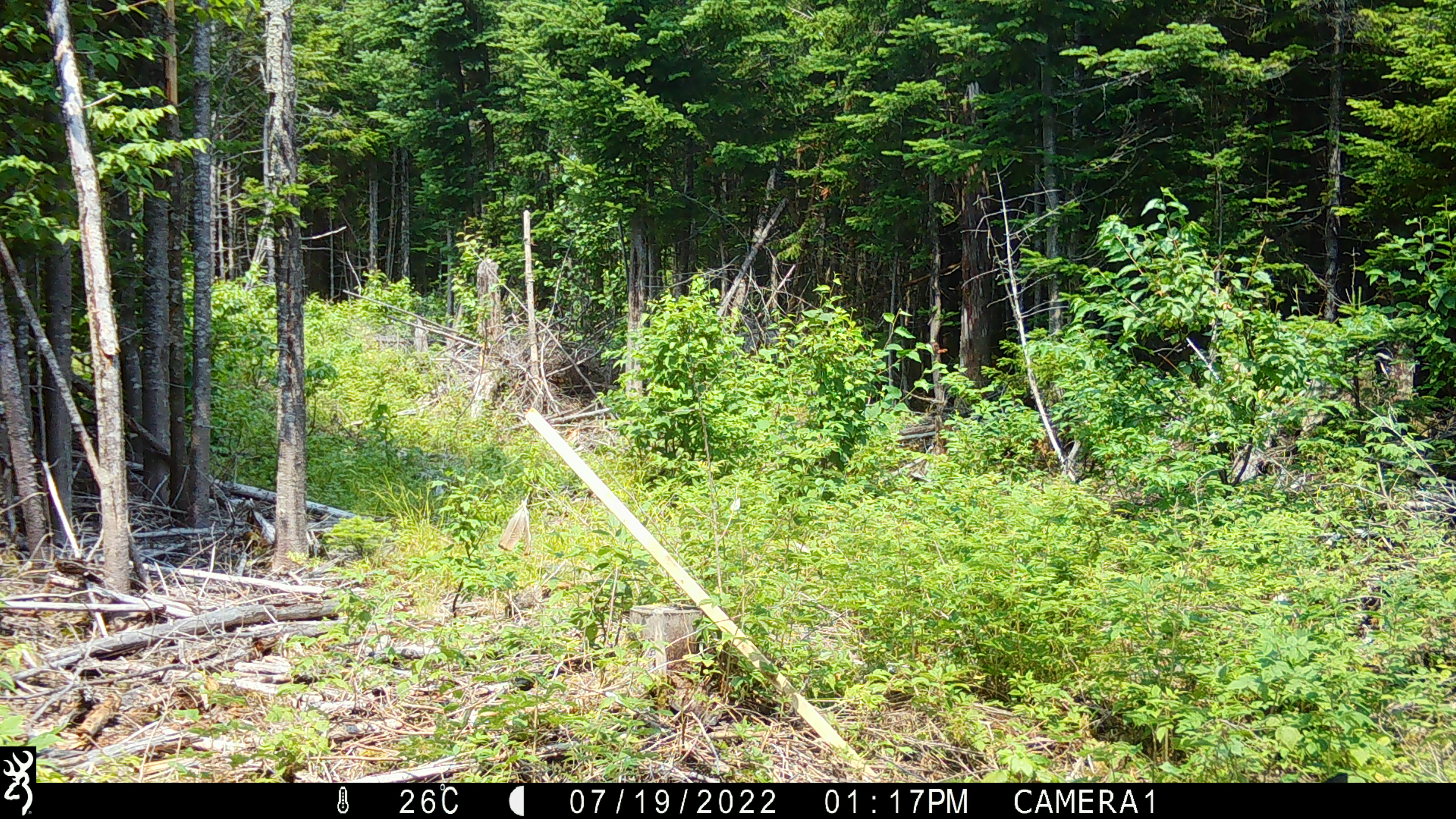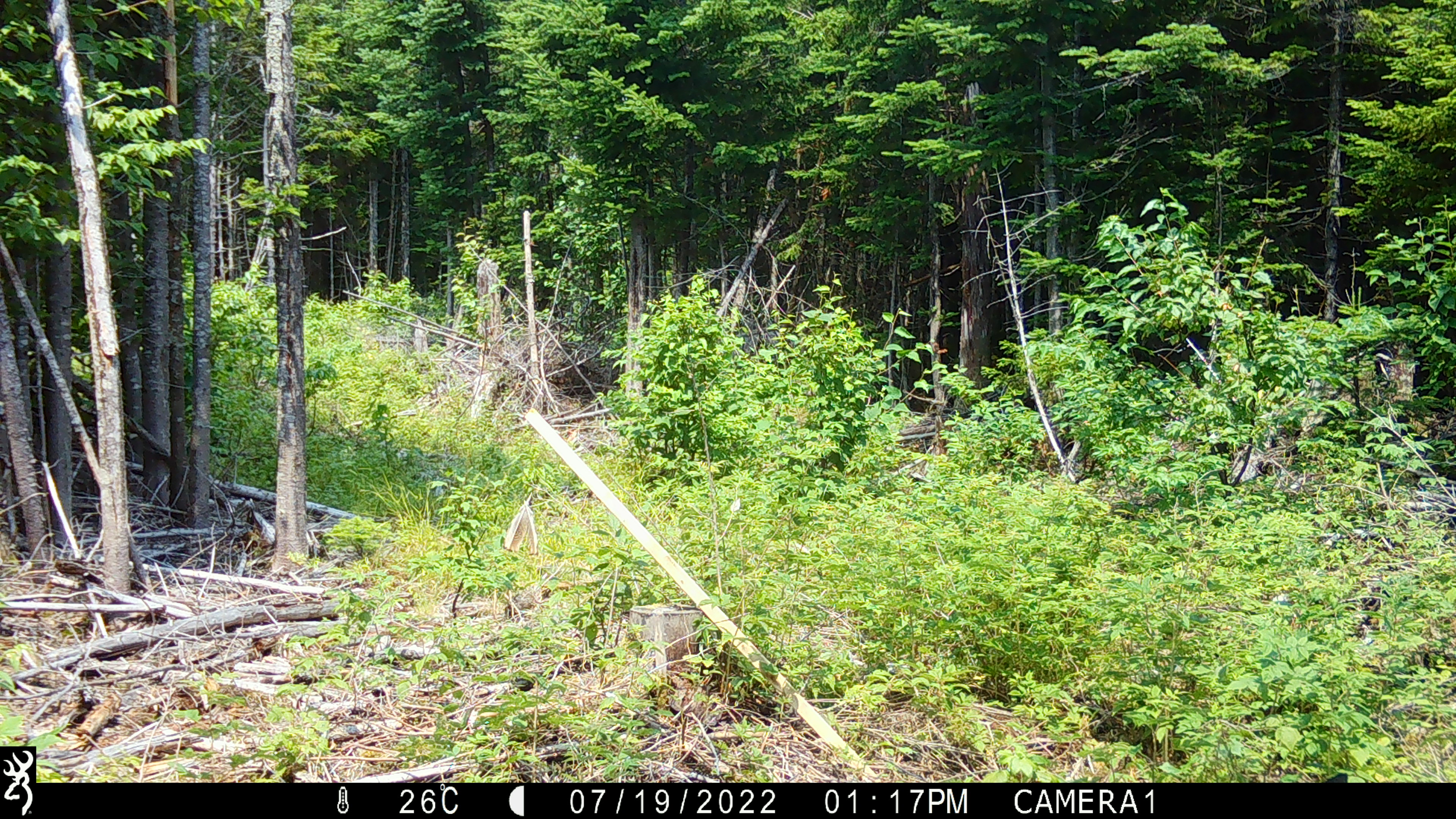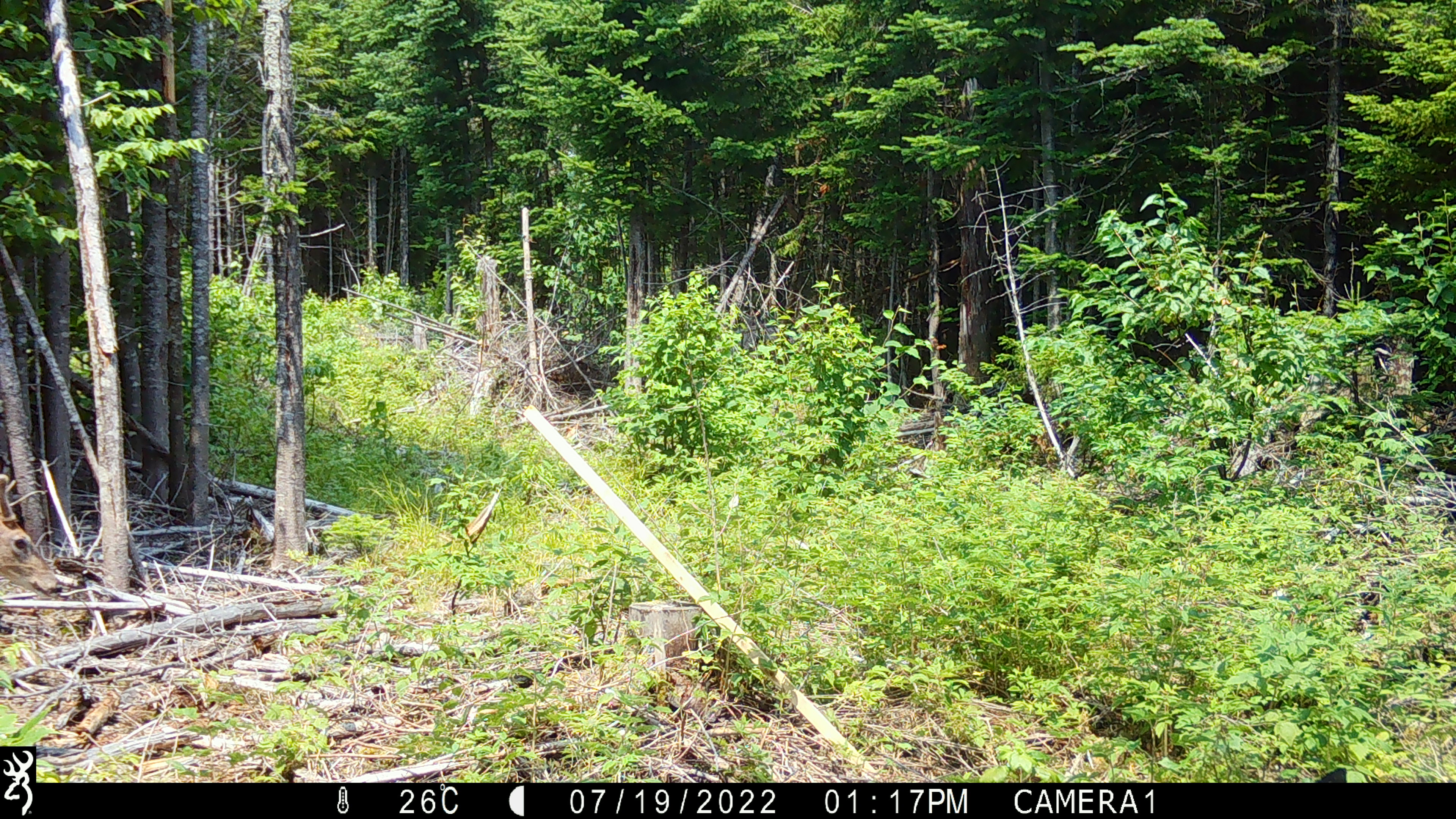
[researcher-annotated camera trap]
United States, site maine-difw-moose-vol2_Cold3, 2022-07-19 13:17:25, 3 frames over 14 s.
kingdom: Animalia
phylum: Chordata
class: Mammalia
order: Artiodactyla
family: Cervidae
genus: Odocoileus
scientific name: Odocoileus virginianus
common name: white-tailed deer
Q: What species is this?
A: White-tailed deer (Odocoileus virginianus).